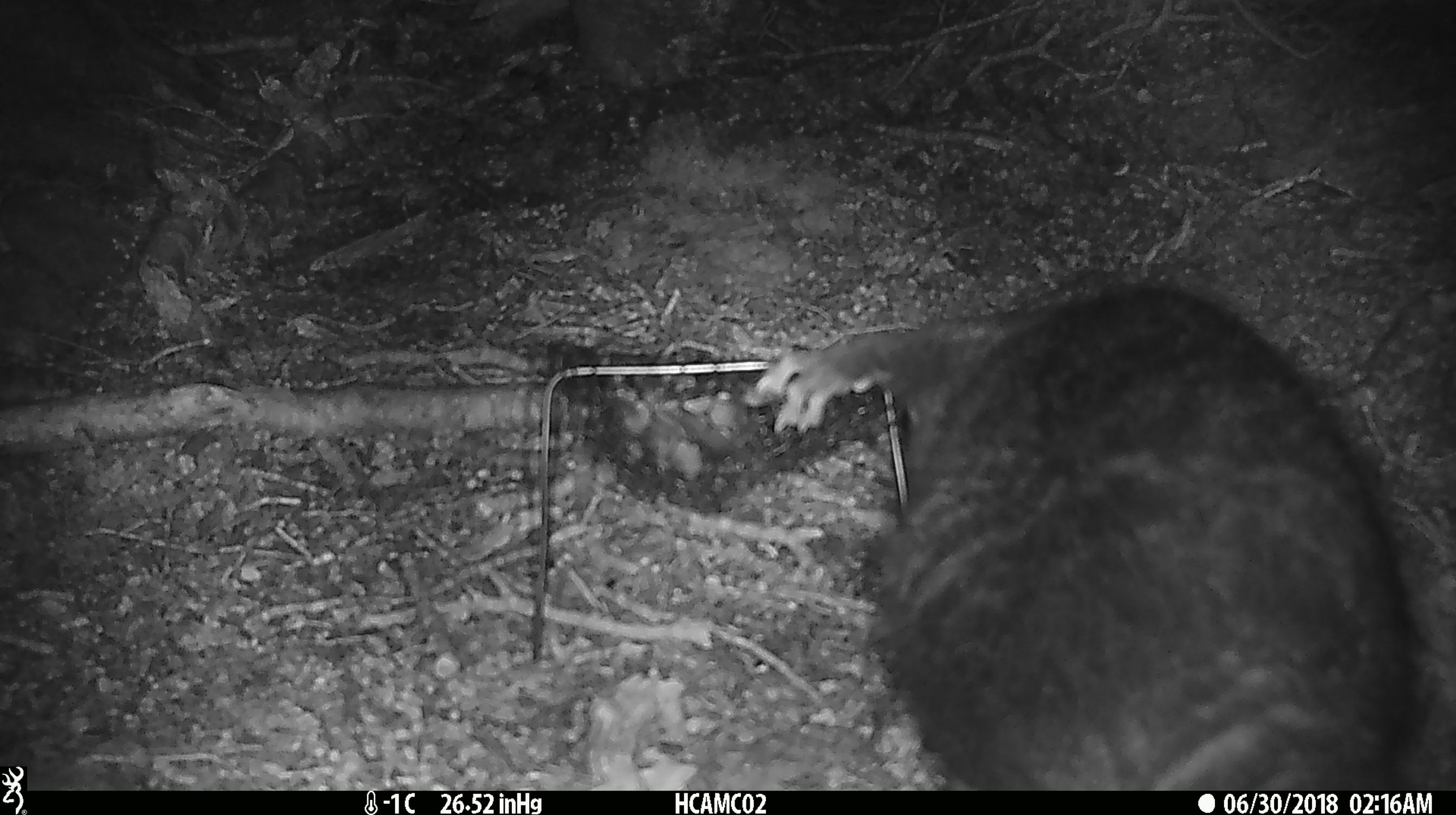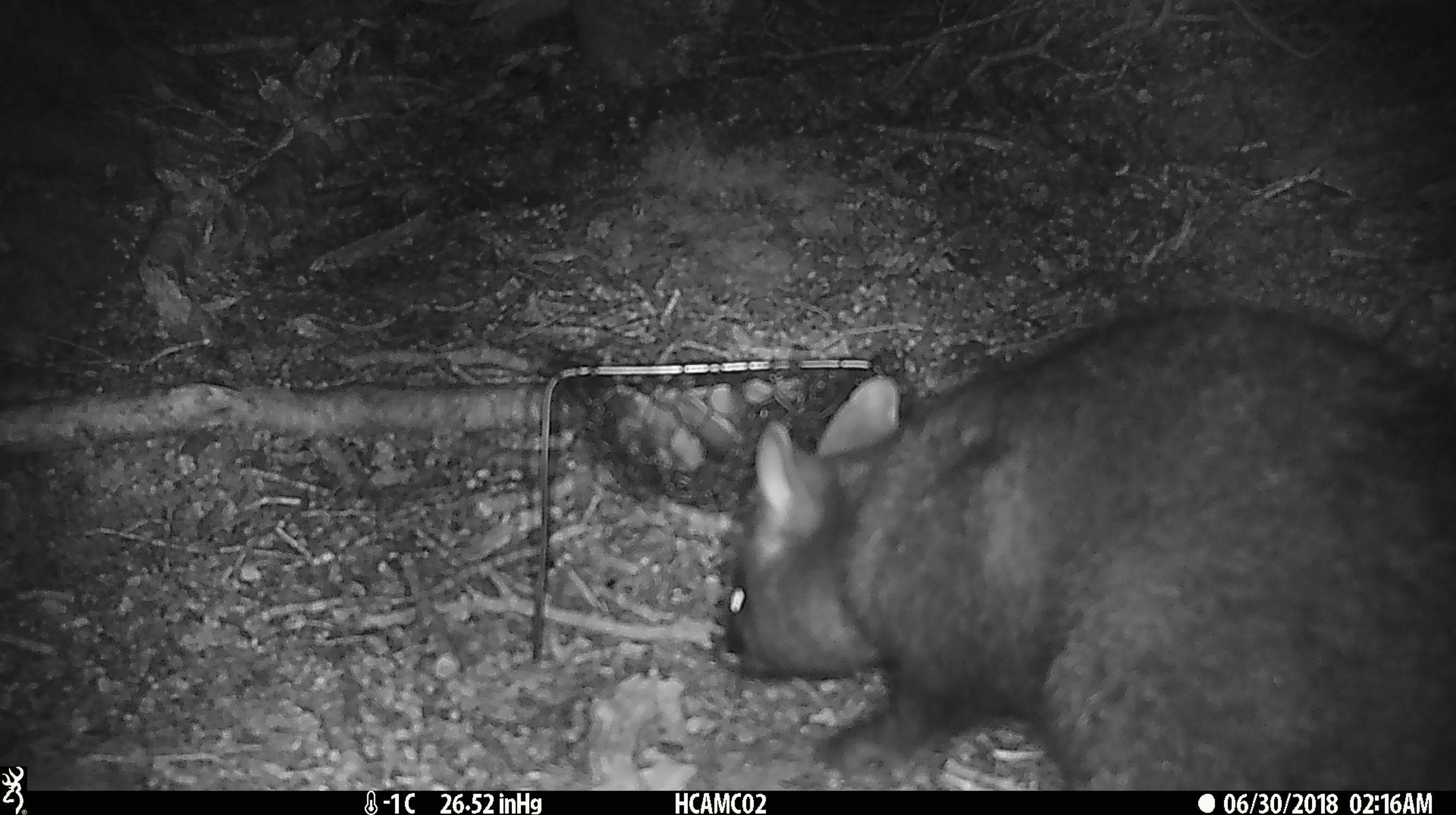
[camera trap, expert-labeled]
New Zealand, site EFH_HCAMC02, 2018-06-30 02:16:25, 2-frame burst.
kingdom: Animalia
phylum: Chordata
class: Mammalia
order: Diprotodontia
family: Phalangeridae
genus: Trichosurus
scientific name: Trichosurus vulpecula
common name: common brushtail possum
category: possum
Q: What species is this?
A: Possum (common brushtail possum) (Trichosurus vulpecula).